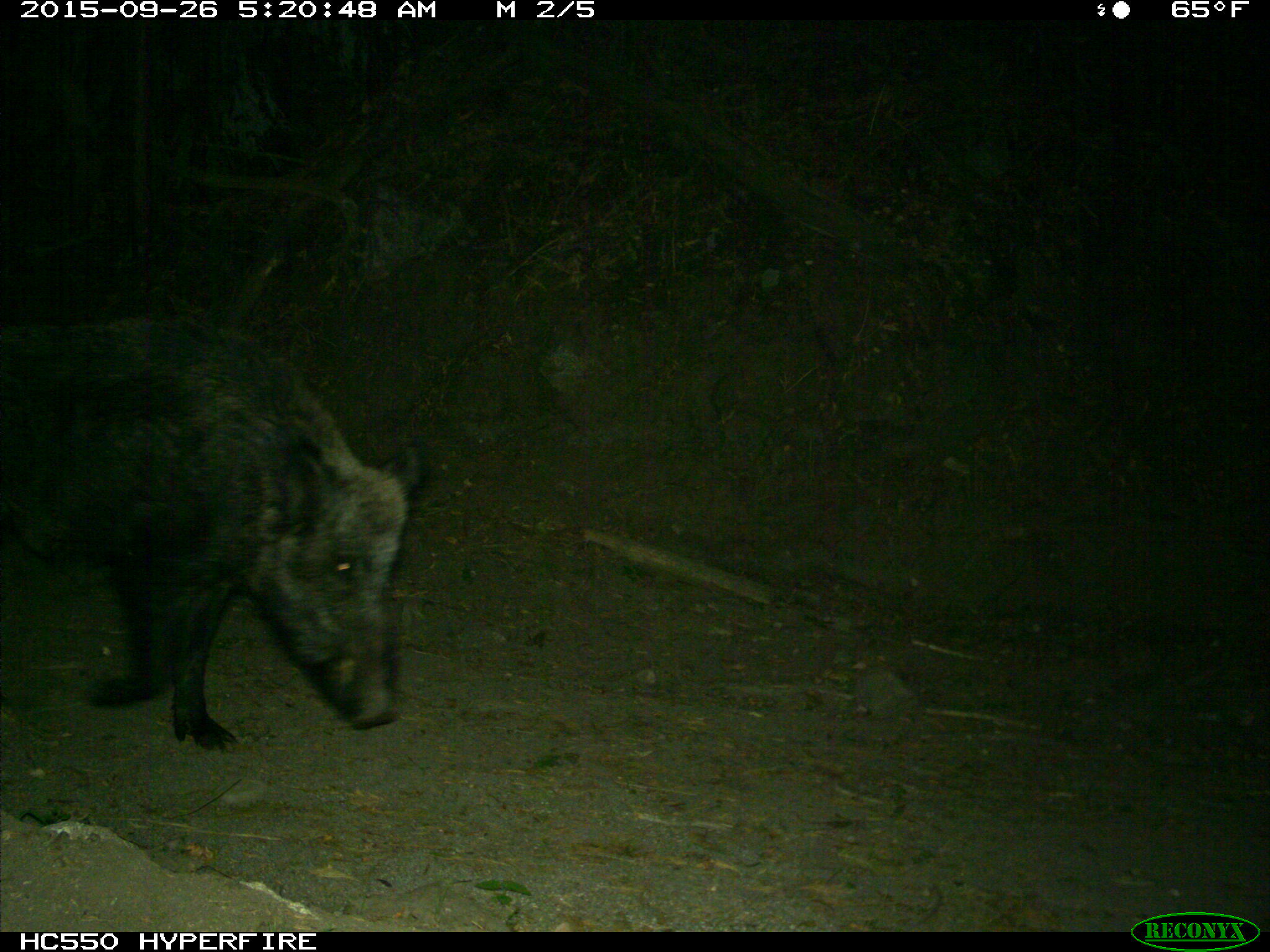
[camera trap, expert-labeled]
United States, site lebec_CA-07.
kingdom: Animalia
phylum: Chordata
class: Mammalia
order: Artiodactyla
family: Suidae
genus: Sus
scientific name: Sus scrofa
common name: wild boar